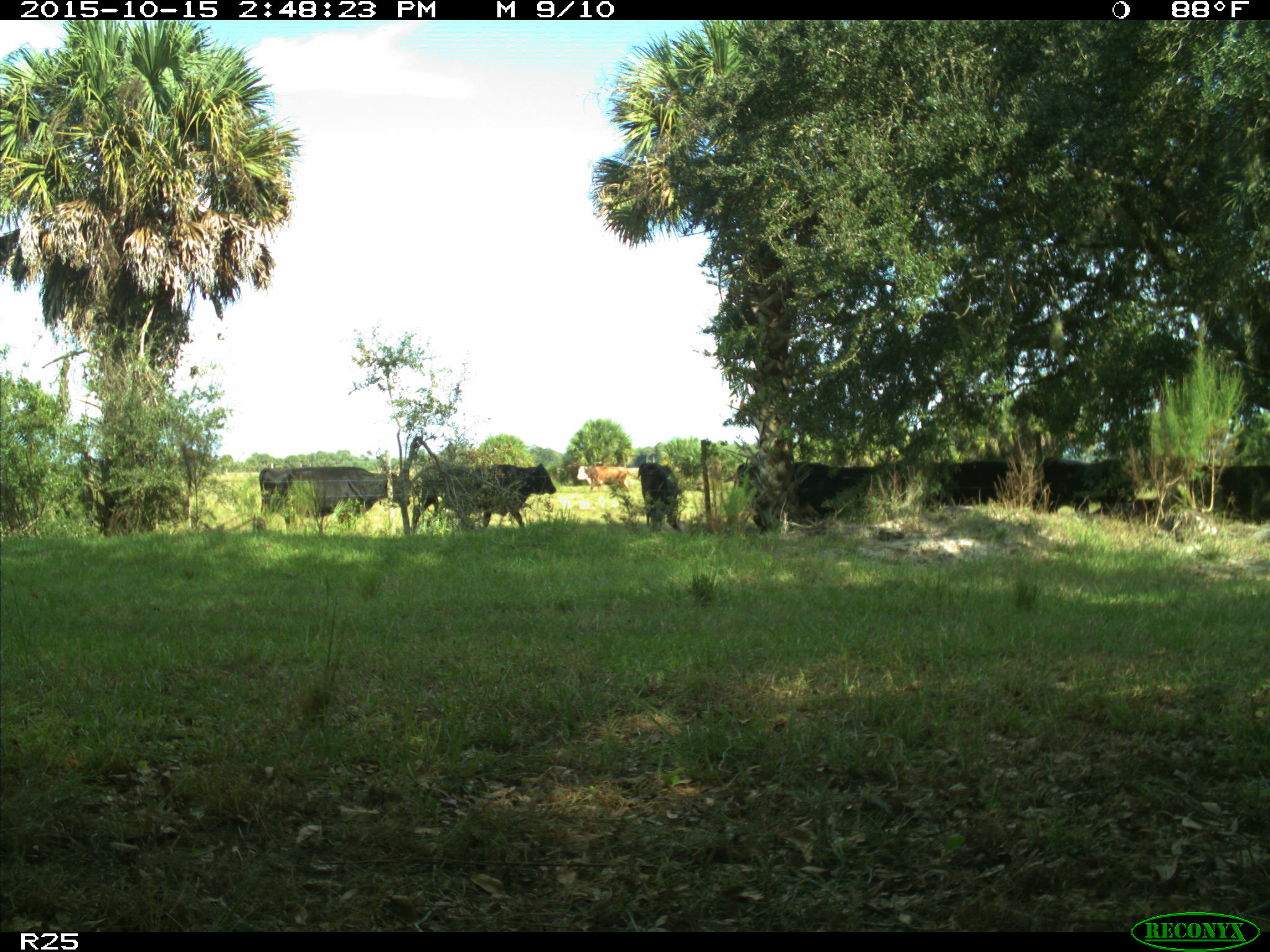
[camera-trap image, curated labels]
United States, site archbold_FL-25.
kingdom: Animalia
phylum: Chordata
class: Mammalia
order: Artiodactyla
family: Bovidae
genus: Bos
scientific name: Bos taurus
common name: domestic cow